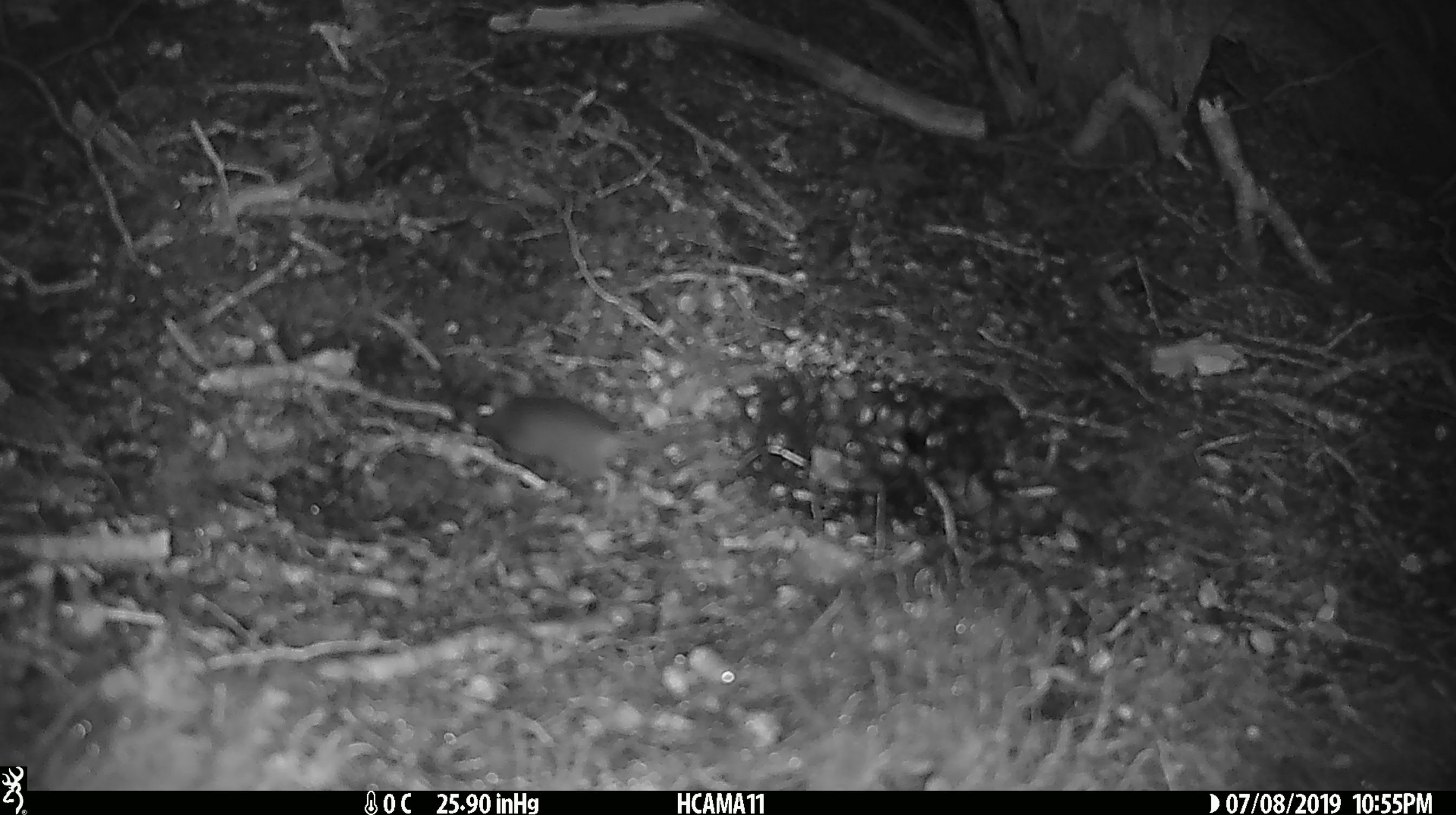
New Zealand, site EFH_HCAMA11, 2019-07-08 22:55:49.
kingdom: Animalia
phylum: Chordata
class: Mammalia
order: Rodentia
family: Muridae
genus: Mus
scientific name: Mus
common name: mouse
Mouse (Mus).